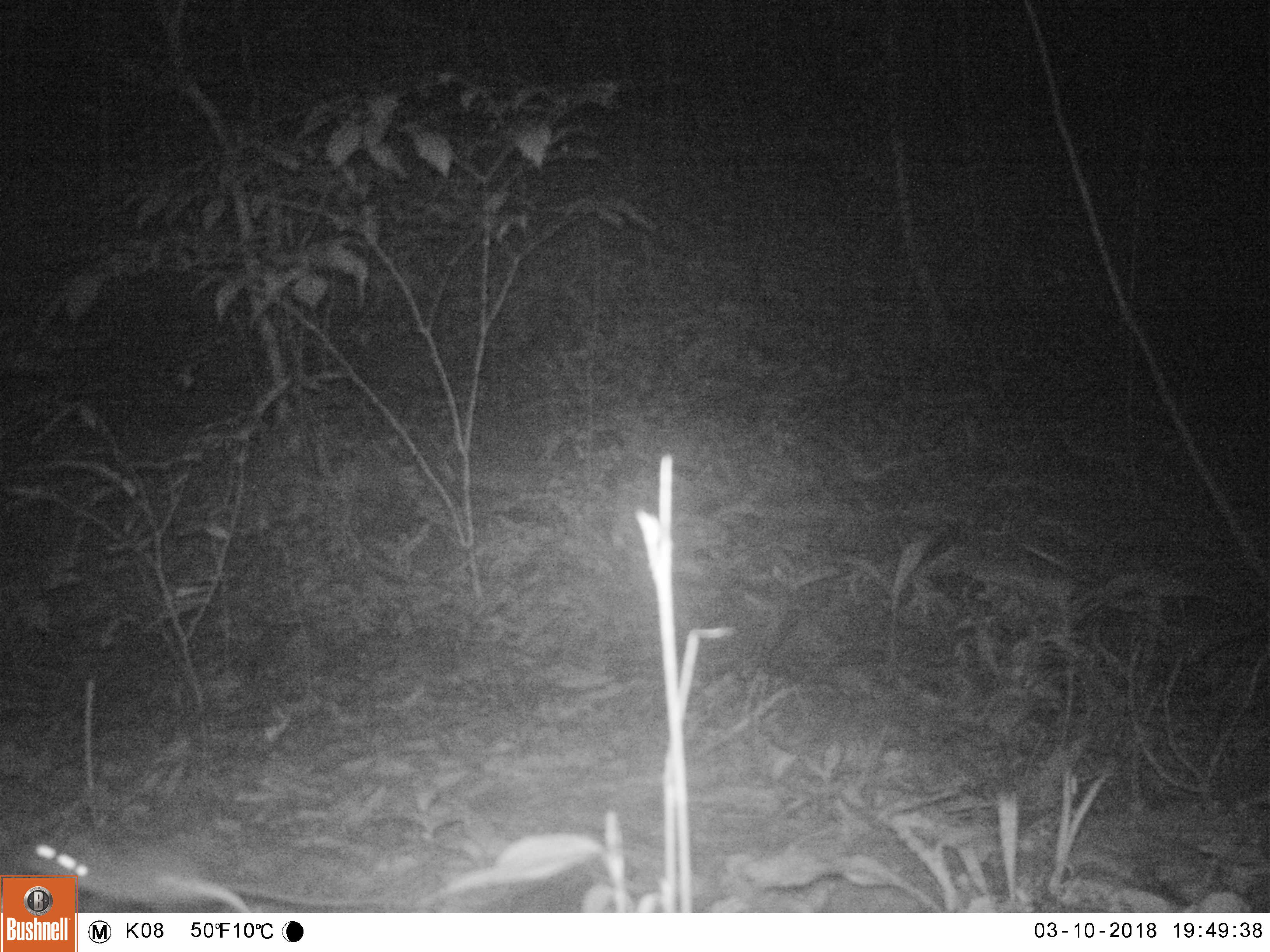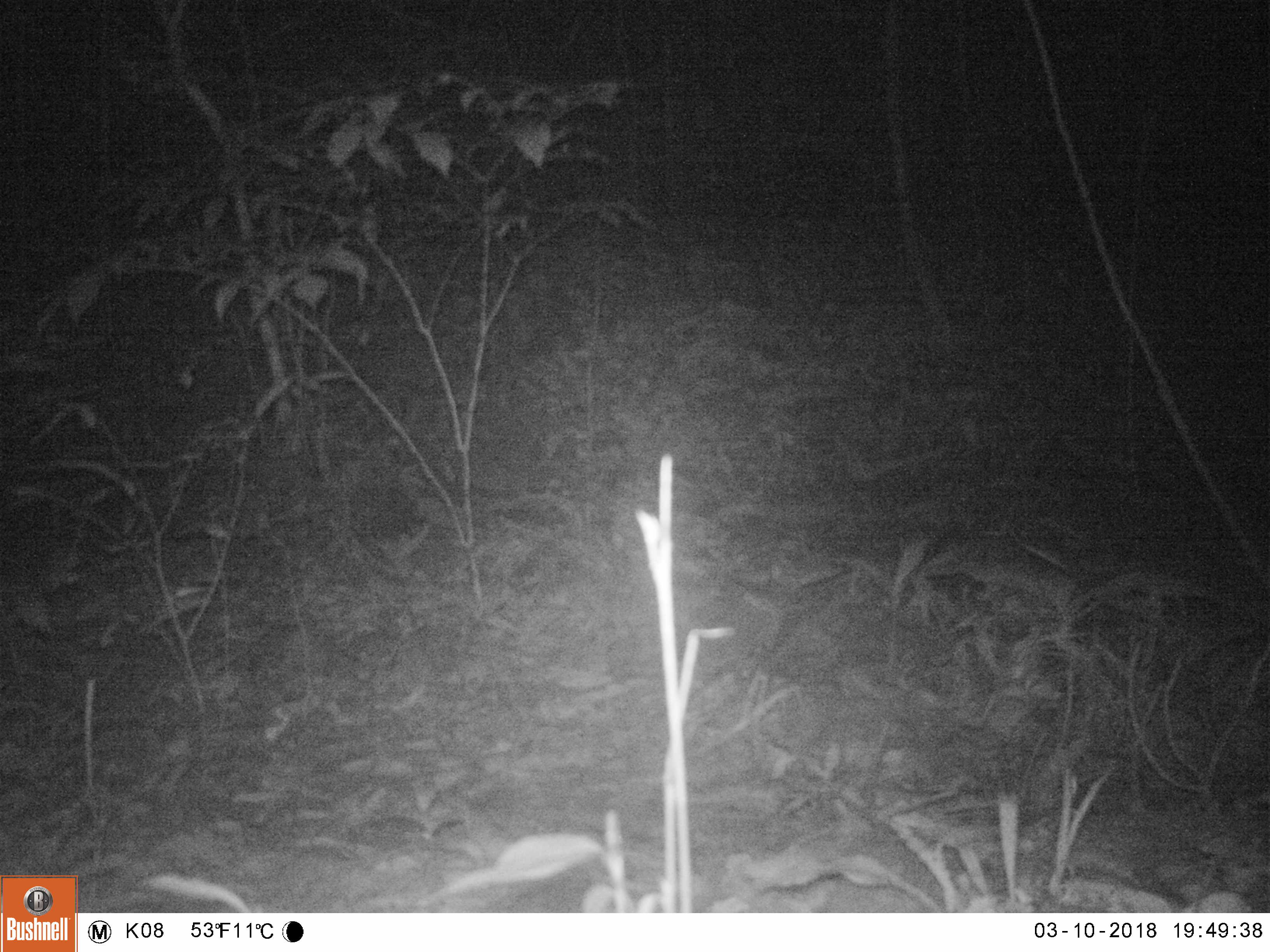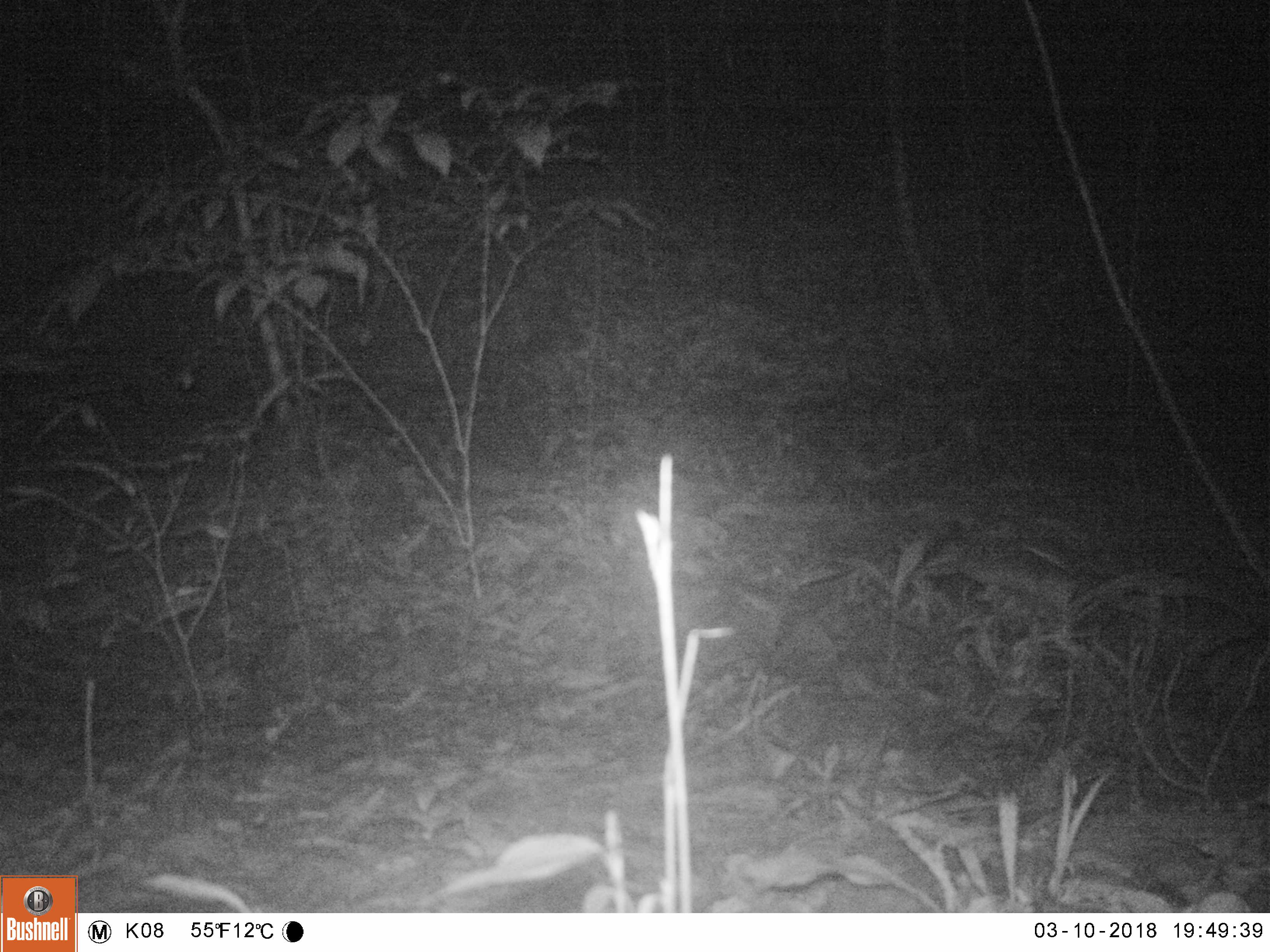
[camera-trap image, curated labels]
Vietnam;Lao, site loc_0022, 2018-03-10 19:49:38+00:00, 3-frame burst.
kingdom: Animalia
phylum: Chordata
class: Mammalia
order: Rodentia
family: Muridae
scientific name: Muridae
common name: old-world mice and rats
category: unidentified murid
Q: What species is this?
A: Unidentified murid (old-world mice and rats) (Muridae).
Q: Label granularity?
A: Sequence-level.